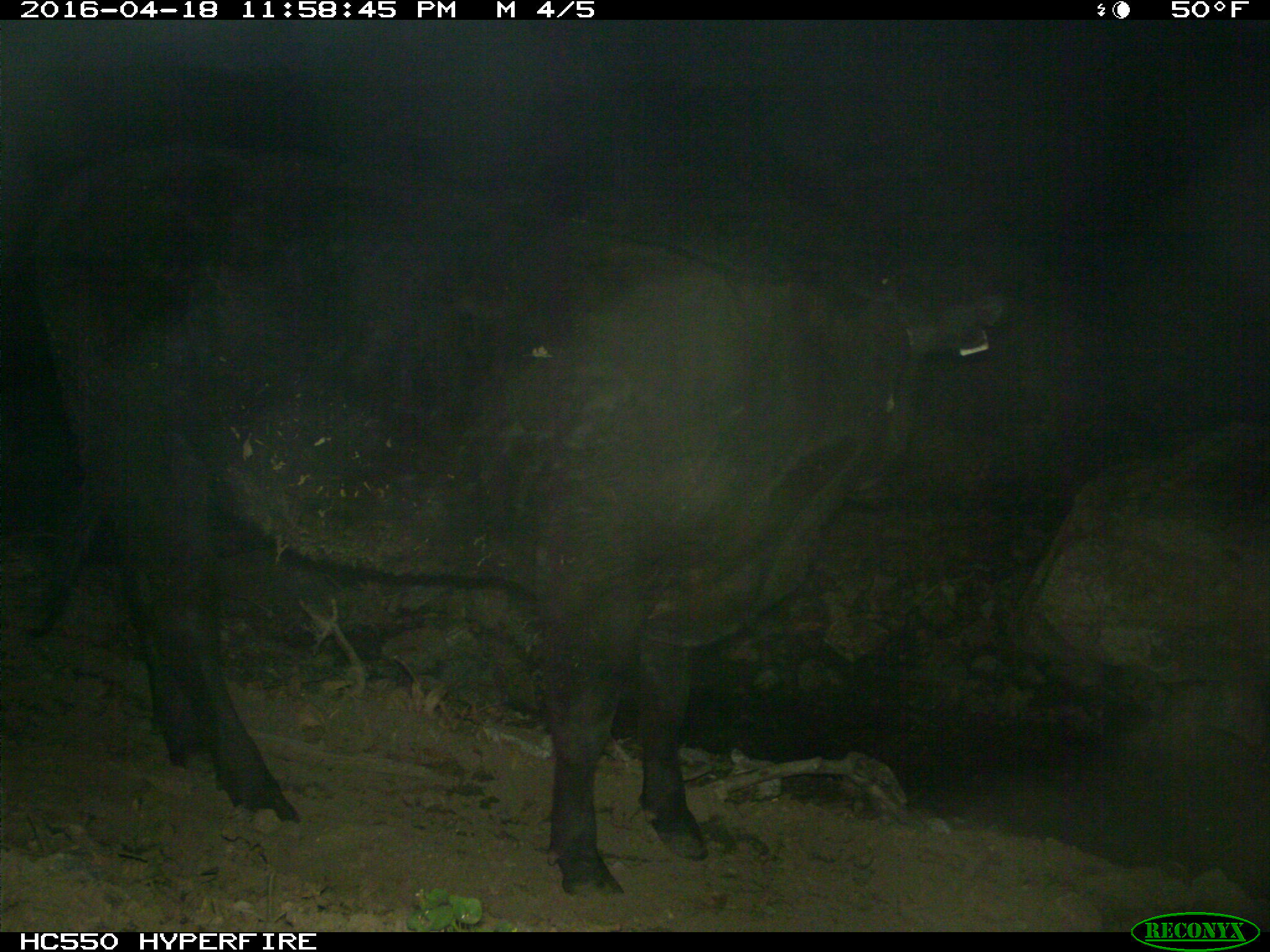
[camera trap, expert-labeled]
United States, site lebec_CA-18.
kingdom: Animalia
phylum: Chordata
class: Mammalia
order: Artiodactyla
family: Bovidae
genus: Bos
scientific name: Bos taurus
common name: domestic cow